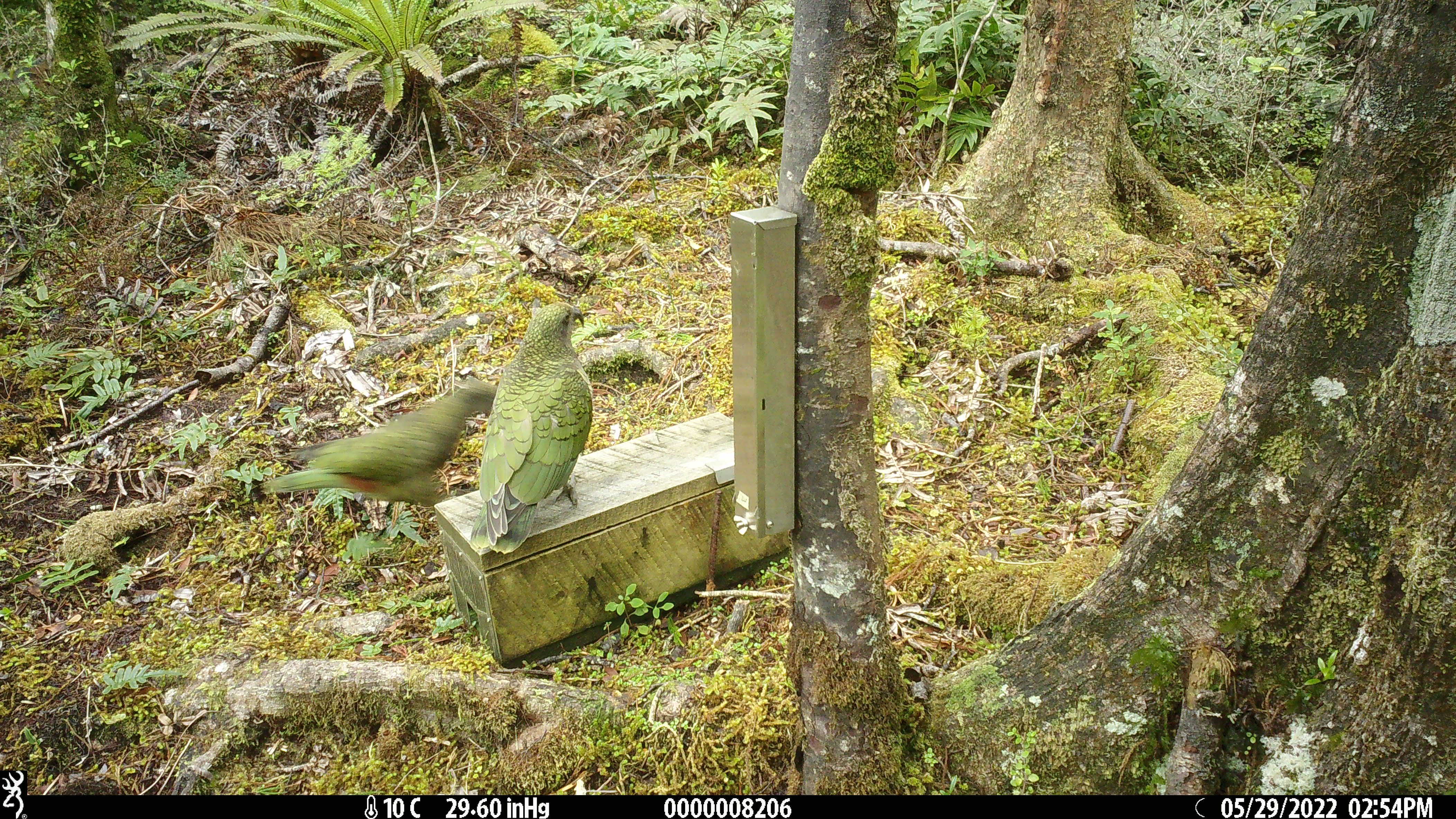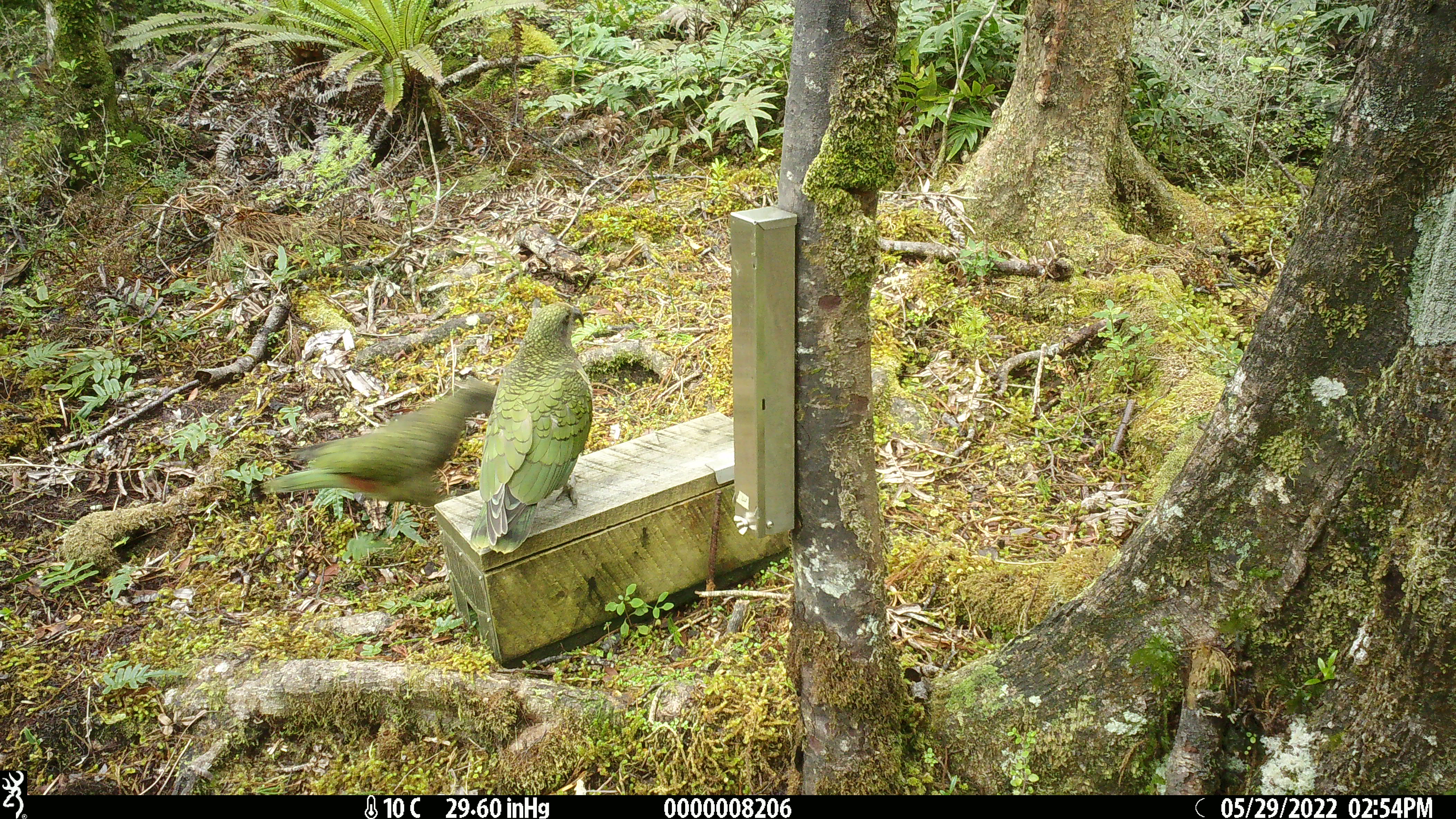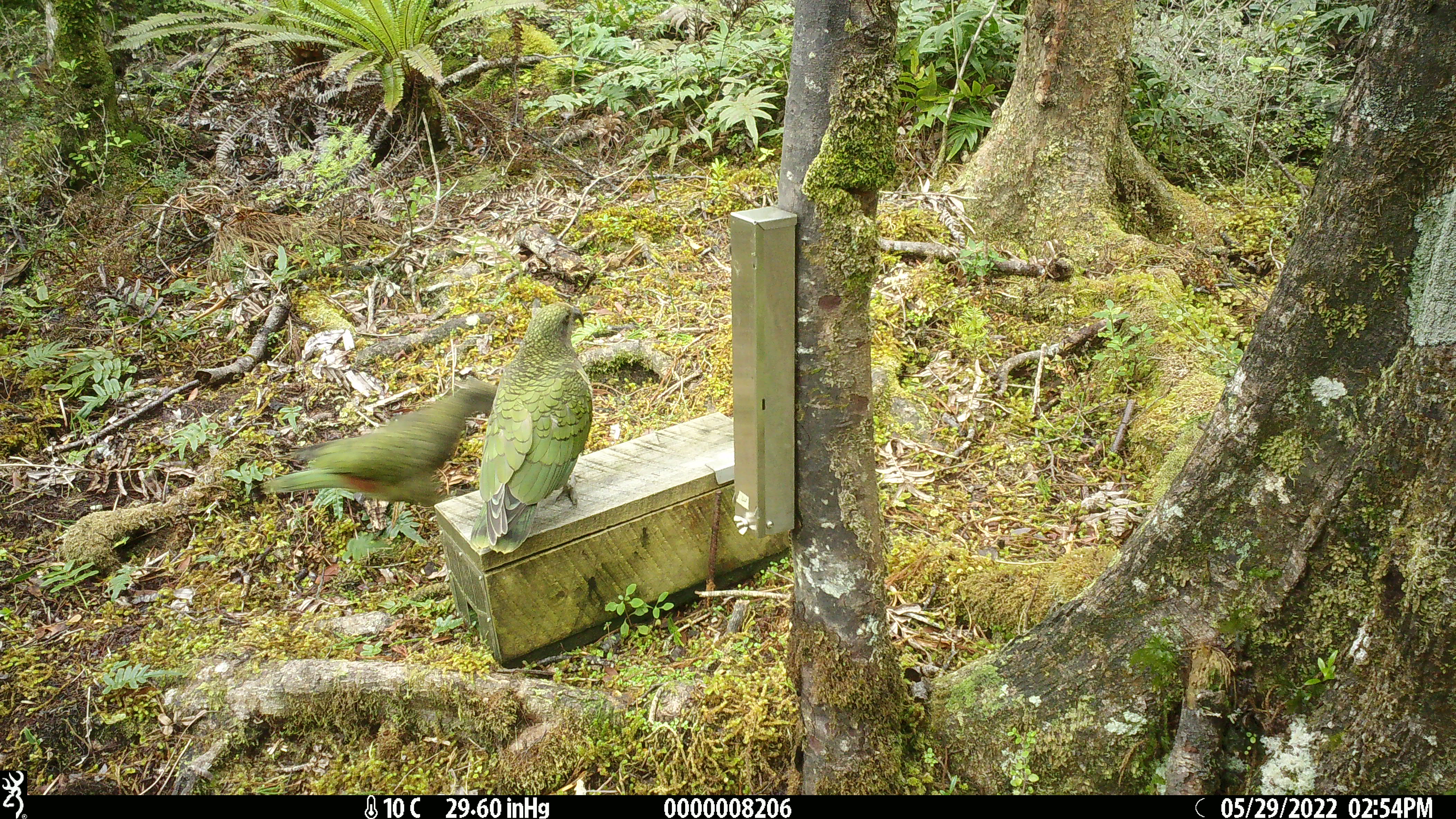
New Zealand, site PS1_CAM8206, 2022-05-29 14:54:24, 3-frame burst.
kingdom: Animalia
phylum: Chordata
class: Aves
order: Psittaciformes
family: Strigopidae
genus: Nestor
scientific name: Nestor notabilis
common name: kea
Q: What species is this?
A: Kea (Nestor notabilis).